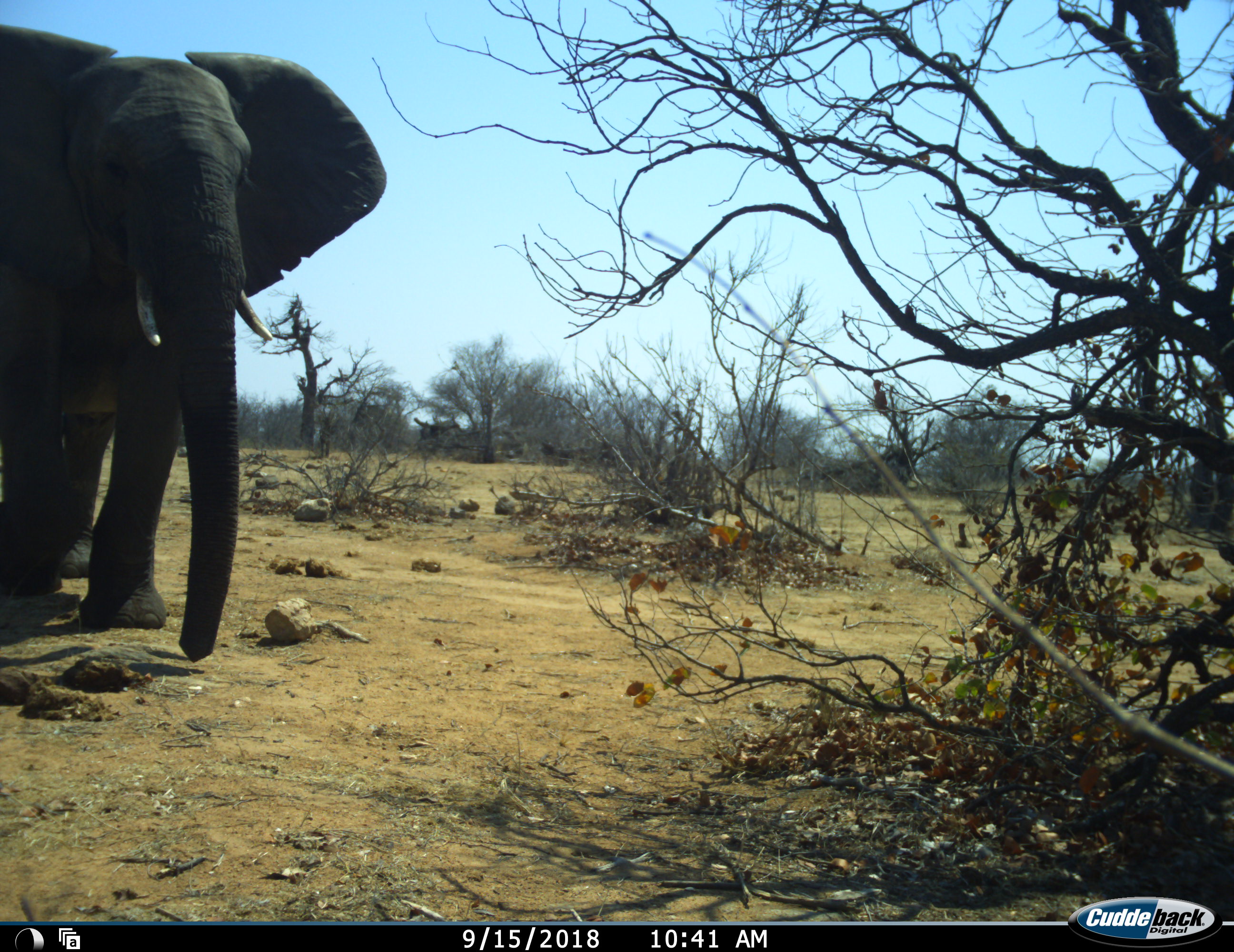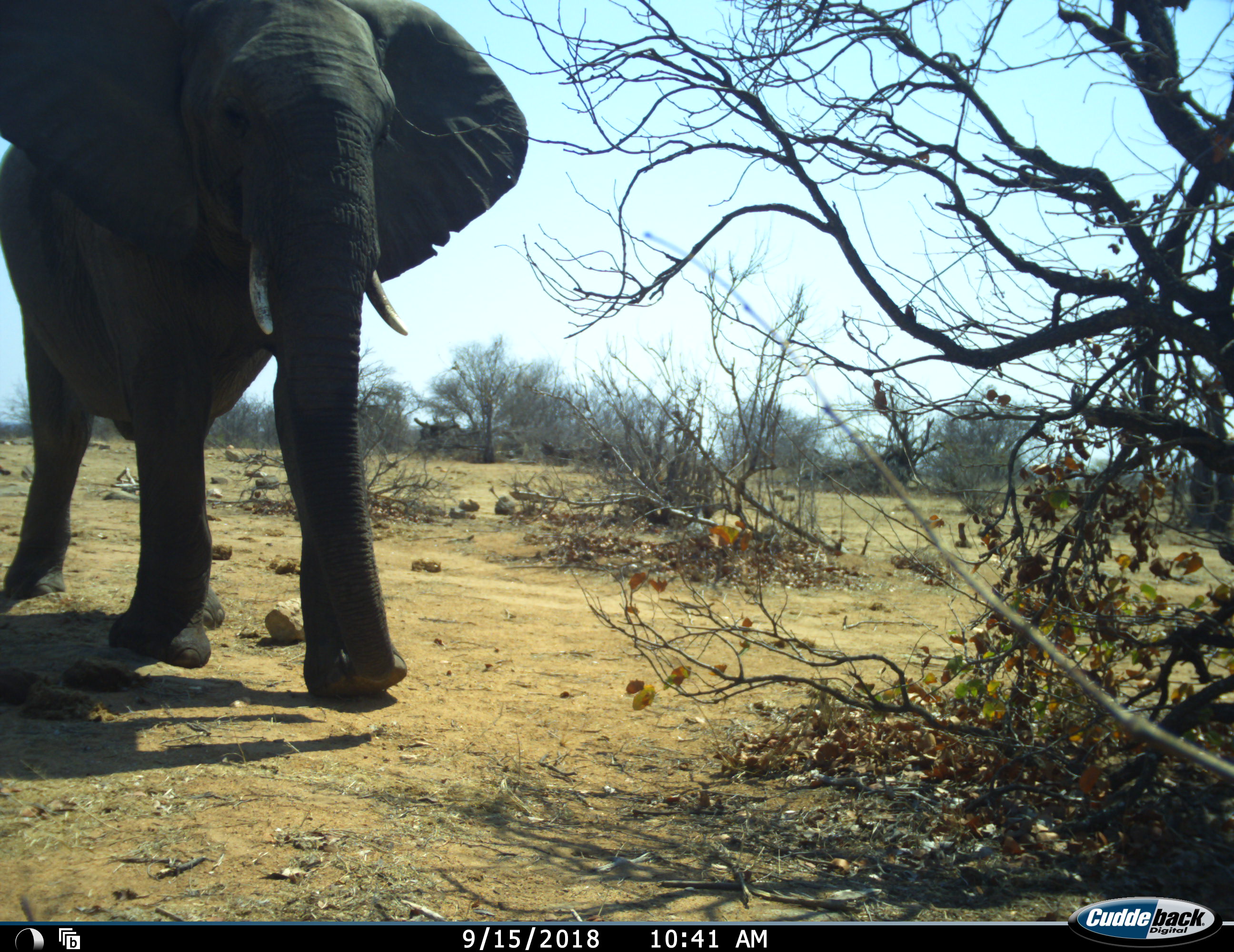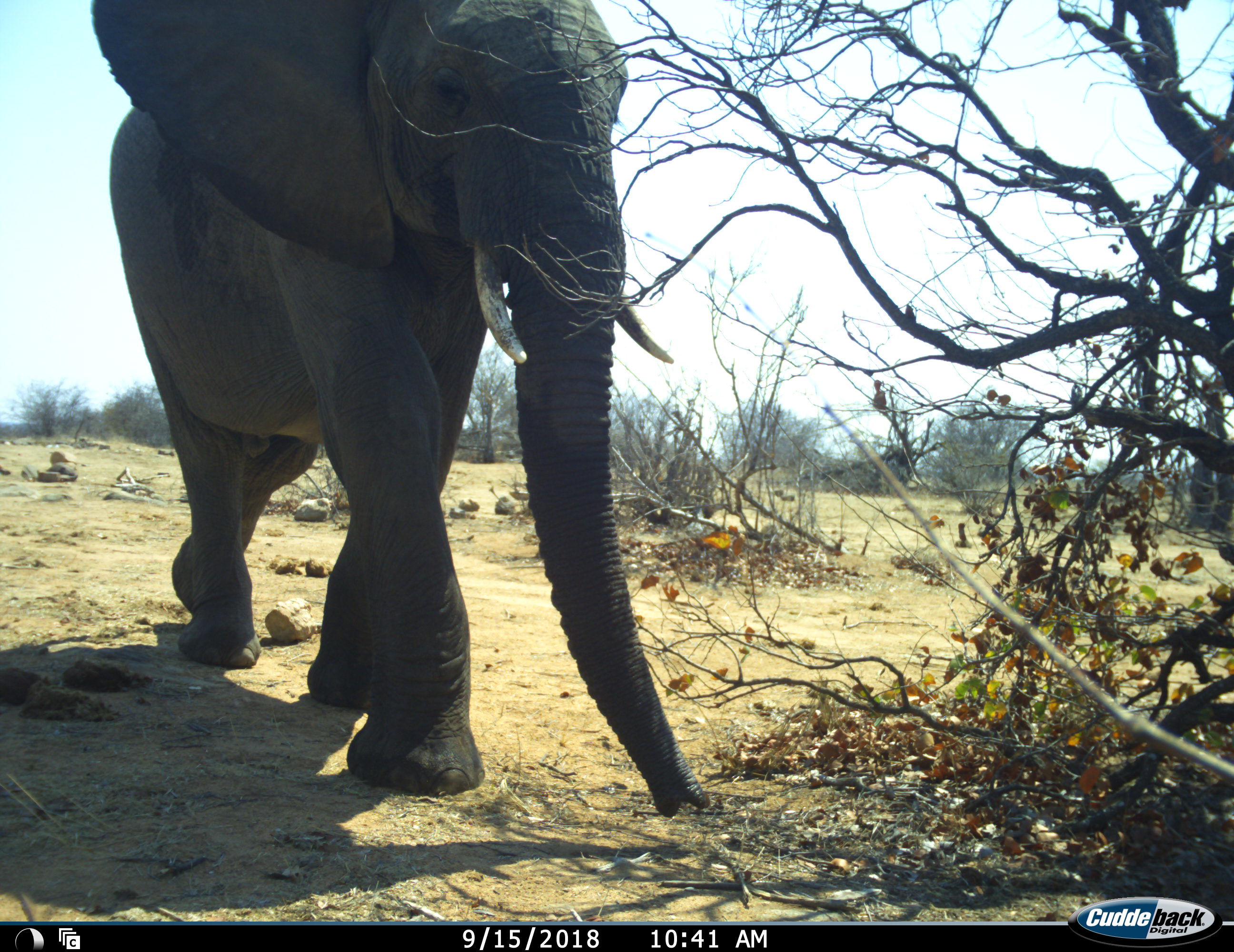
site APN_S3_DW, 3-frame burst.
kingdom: Animalia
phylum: Chordata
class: Mammalia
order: Proboscidea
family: Elephantidae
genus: Loxodonta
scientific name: Loxodonta africana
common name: african bush elephant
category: elephant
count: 1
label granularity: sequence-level